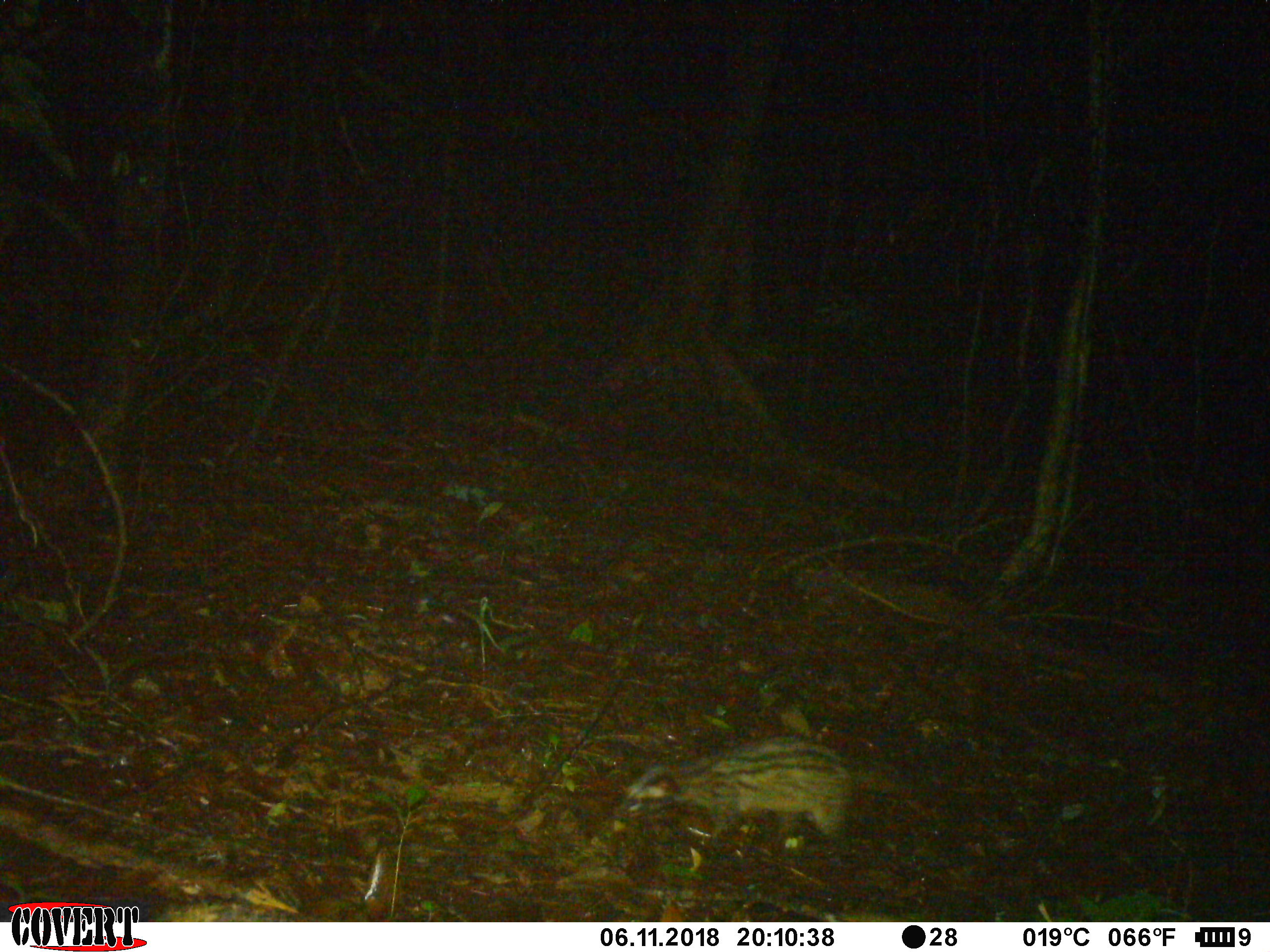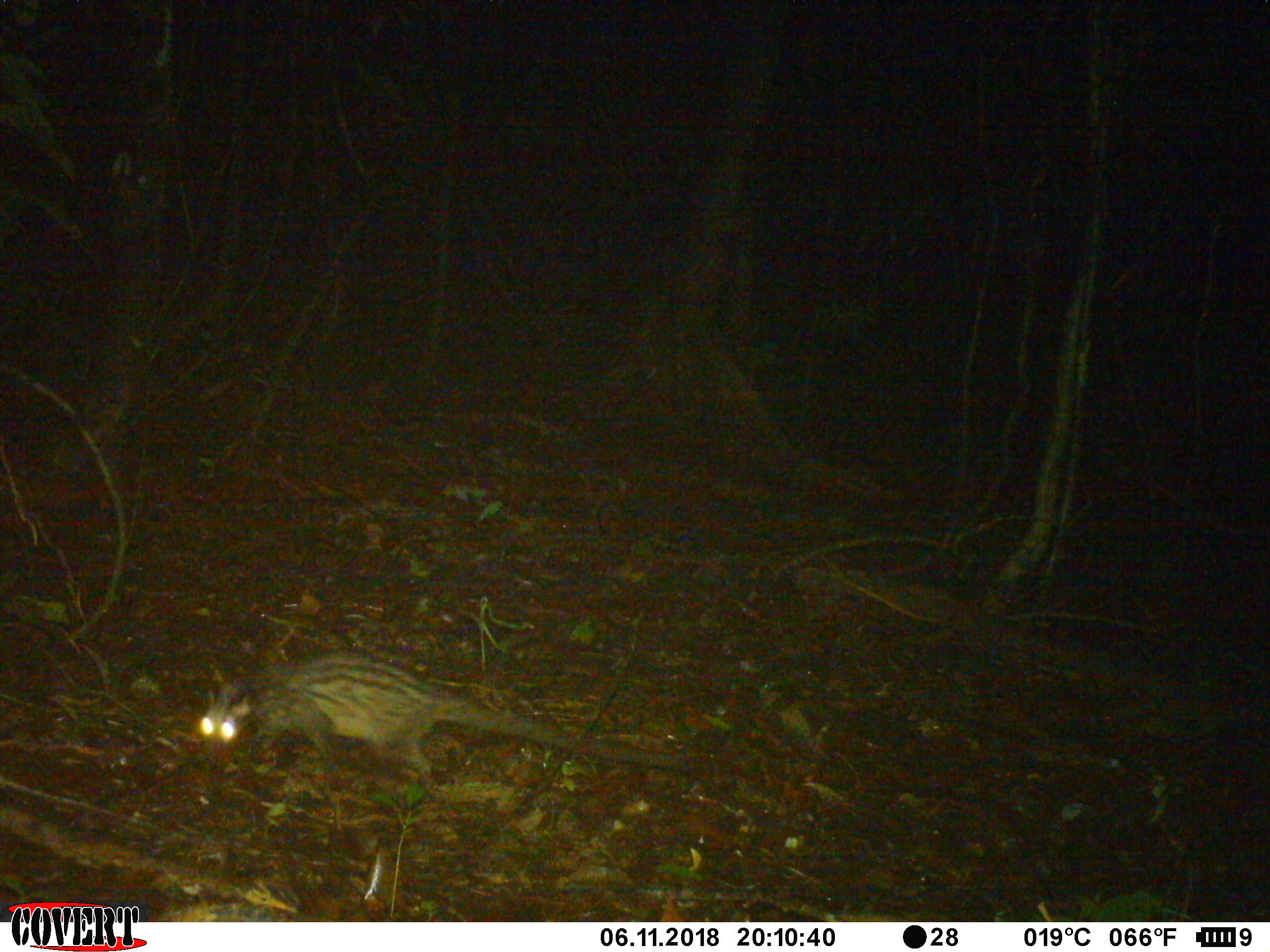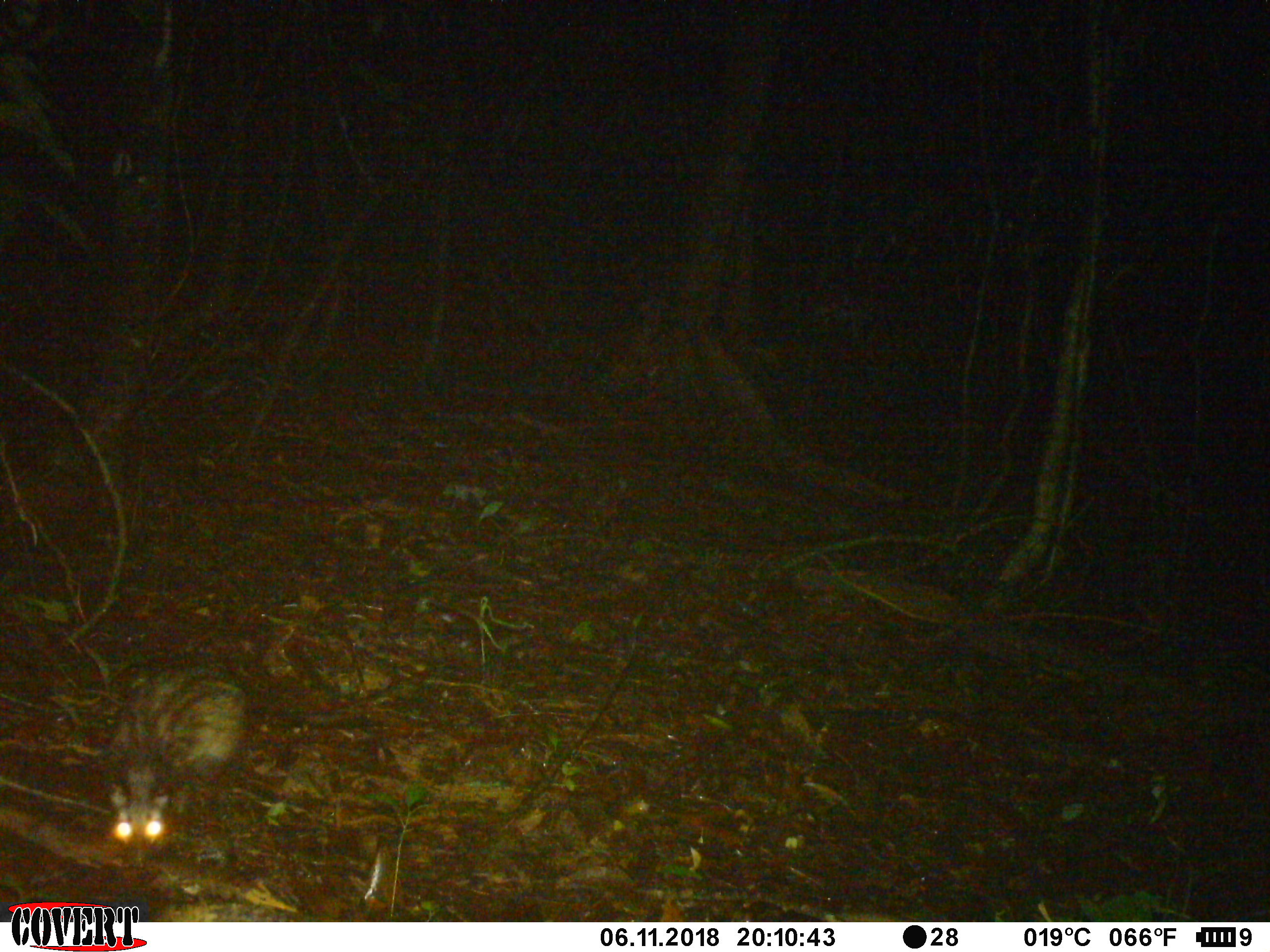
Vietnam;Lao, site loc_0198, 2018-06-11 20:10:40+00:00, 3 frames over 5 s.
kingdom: Animalia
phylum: Chordata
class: Mammalia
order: Carnivora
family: Viverridae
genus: Paradoxurus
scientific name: Paradoxurus hermaphroditus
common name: common palm civet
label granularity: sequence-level